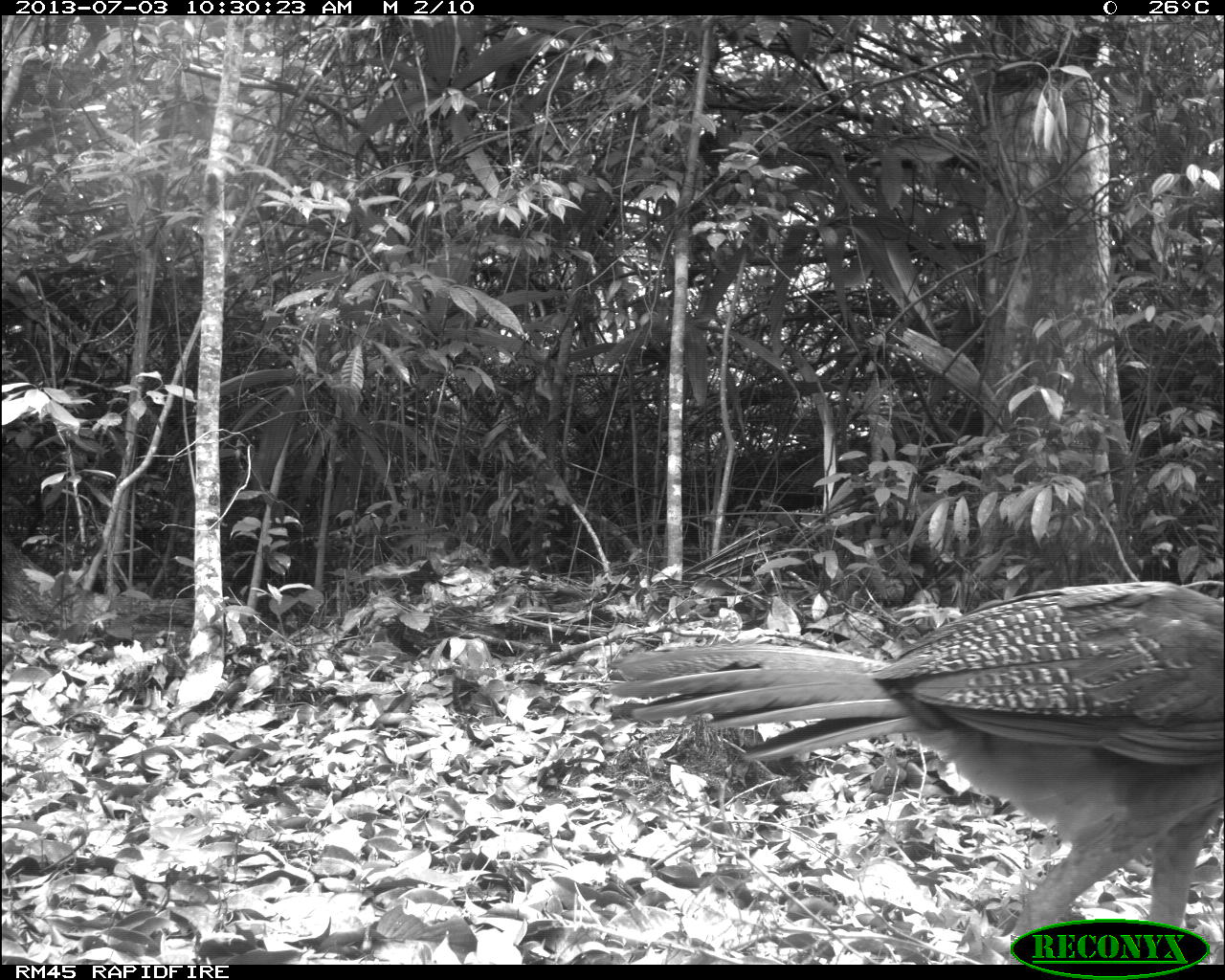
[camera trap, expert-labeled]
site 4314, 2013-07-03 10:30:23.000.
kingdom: Animalia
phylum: Chordata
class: Aves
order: Galliformes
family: Cracidae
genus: Crax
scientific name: Crax rubra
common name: great curassow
Crax rubra (great curassow), count 2.